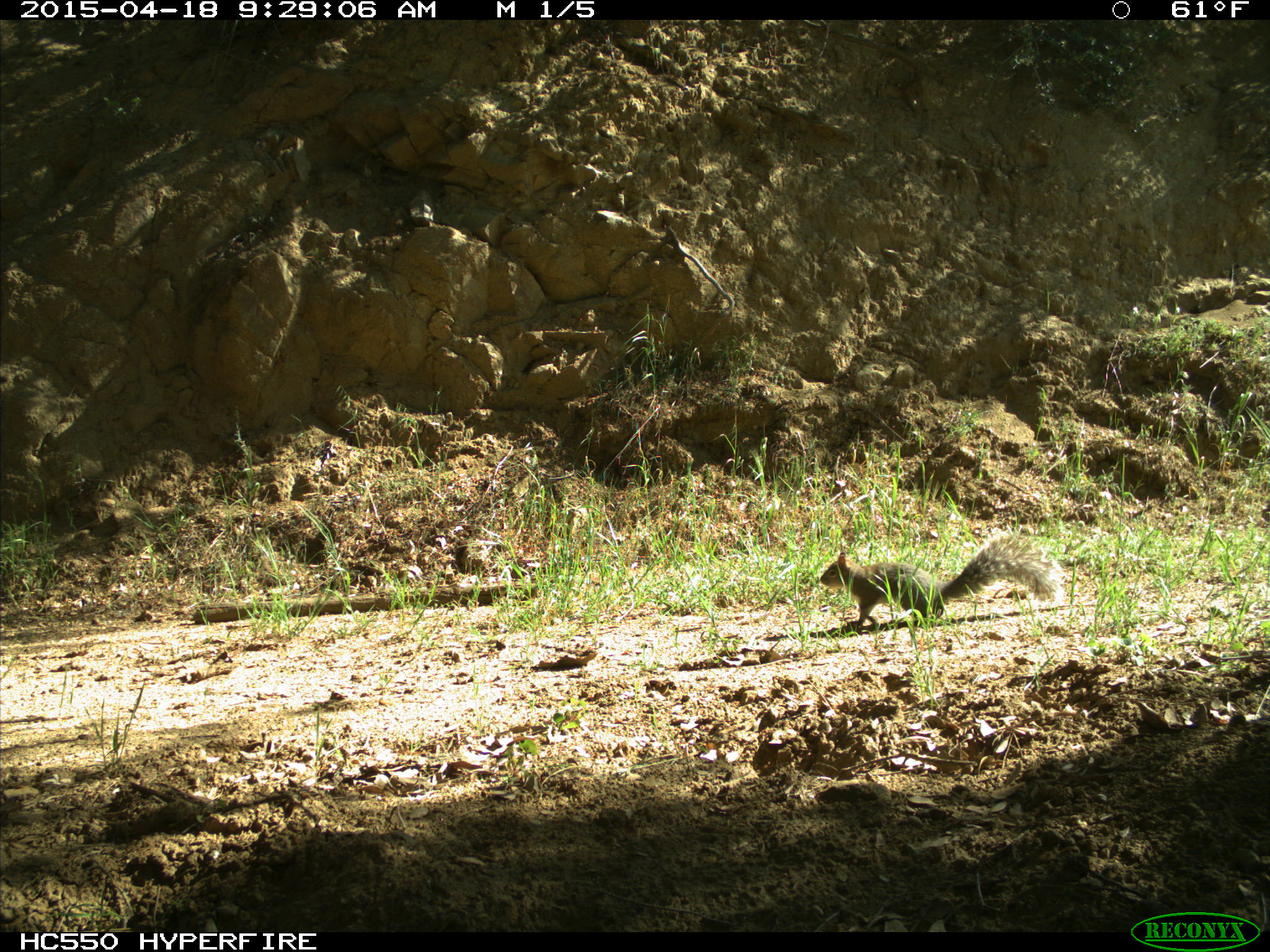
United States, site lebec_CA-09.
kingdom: Animalia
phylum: Chordata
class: Mammalia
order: Rodentia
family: Sciuridae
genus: Sciurus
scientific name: Sciurus carolinensis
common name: eastern gray squirrel